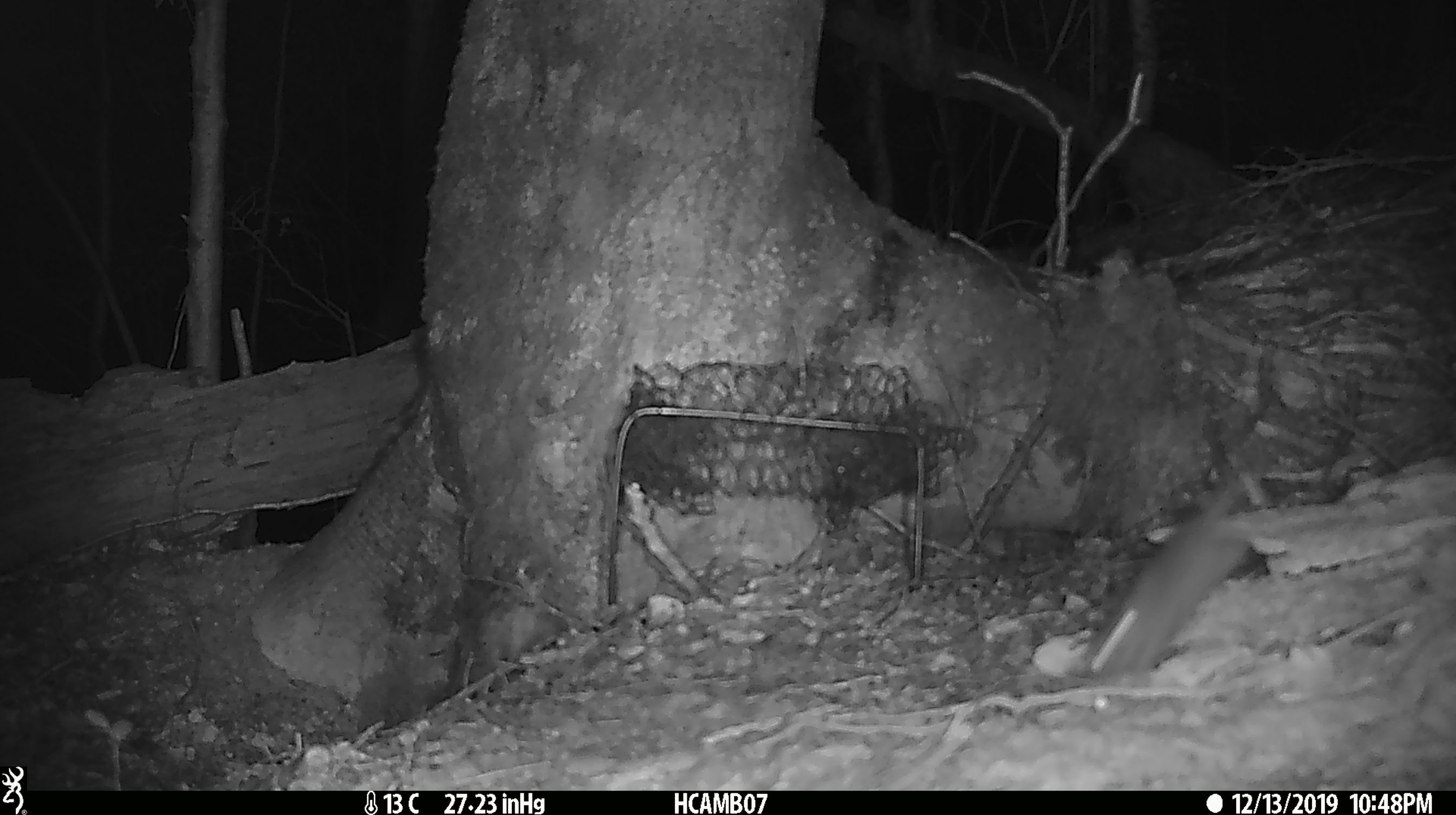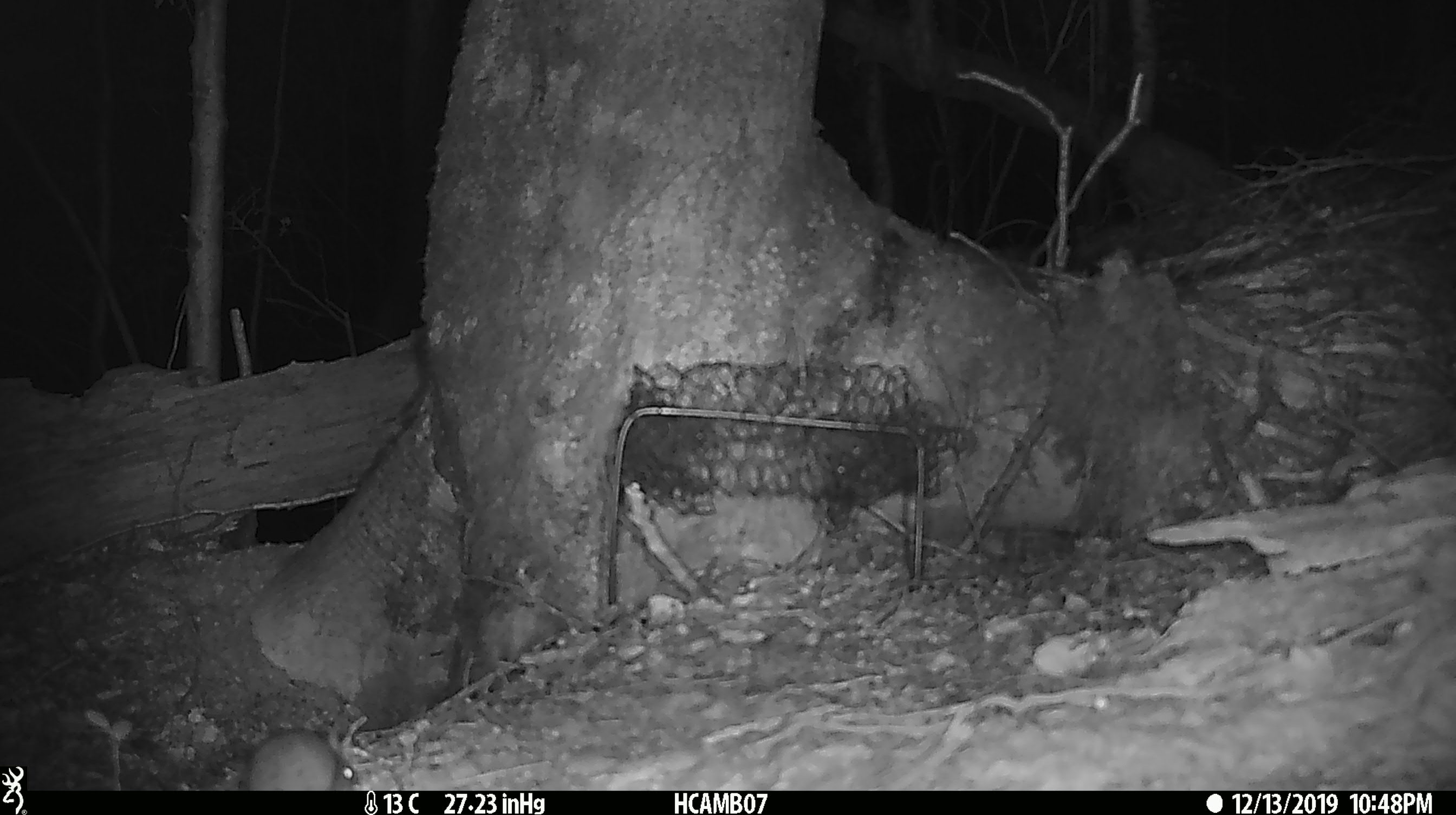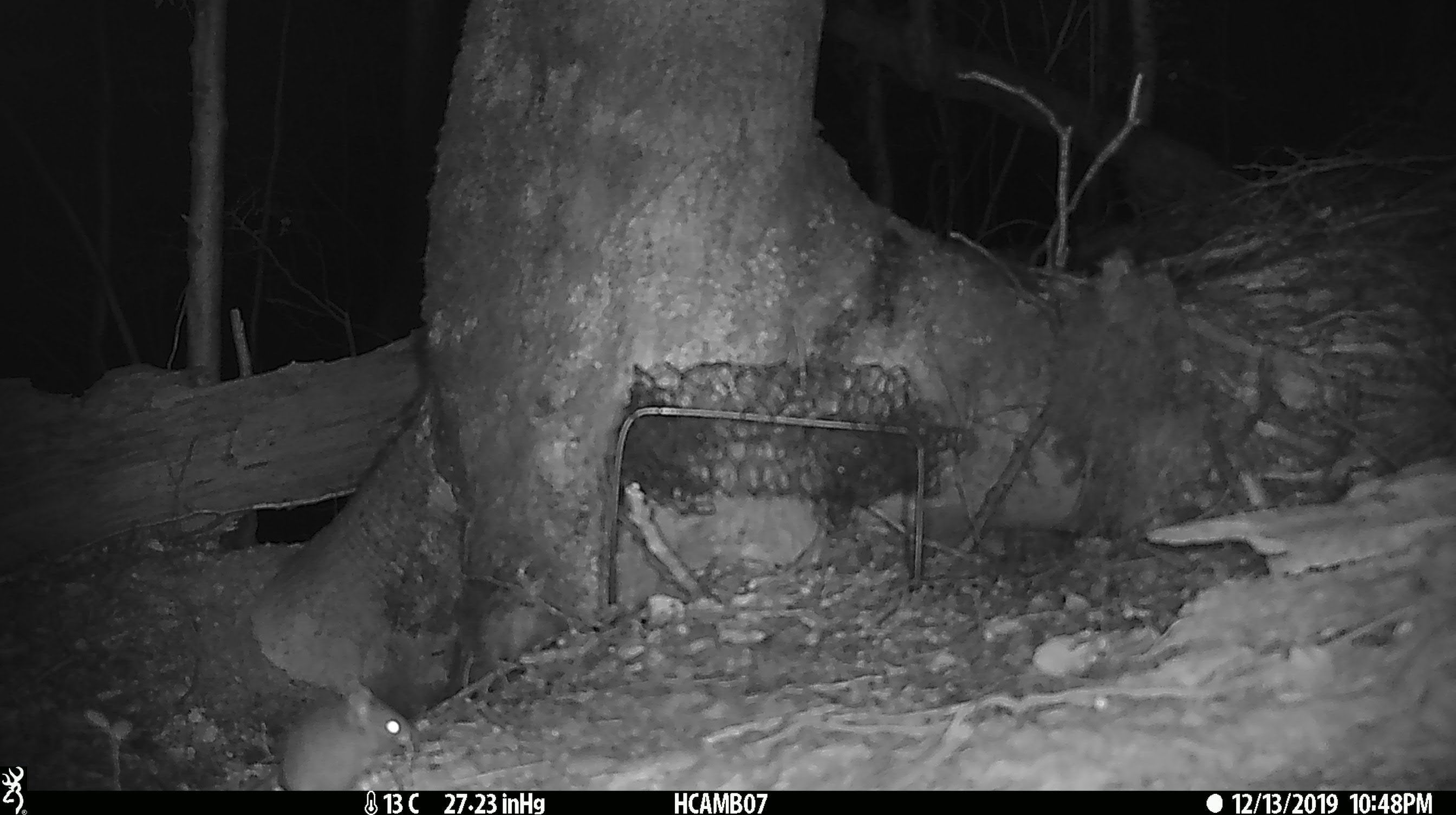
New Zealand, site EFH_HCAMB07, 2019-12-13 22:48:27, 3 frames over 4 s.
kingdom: Animalia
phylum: Chordata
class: Mammalia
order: Rodentia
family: Muridae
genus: Mus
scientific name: Mus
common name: mouse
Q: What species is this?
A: Mouse (Mus).